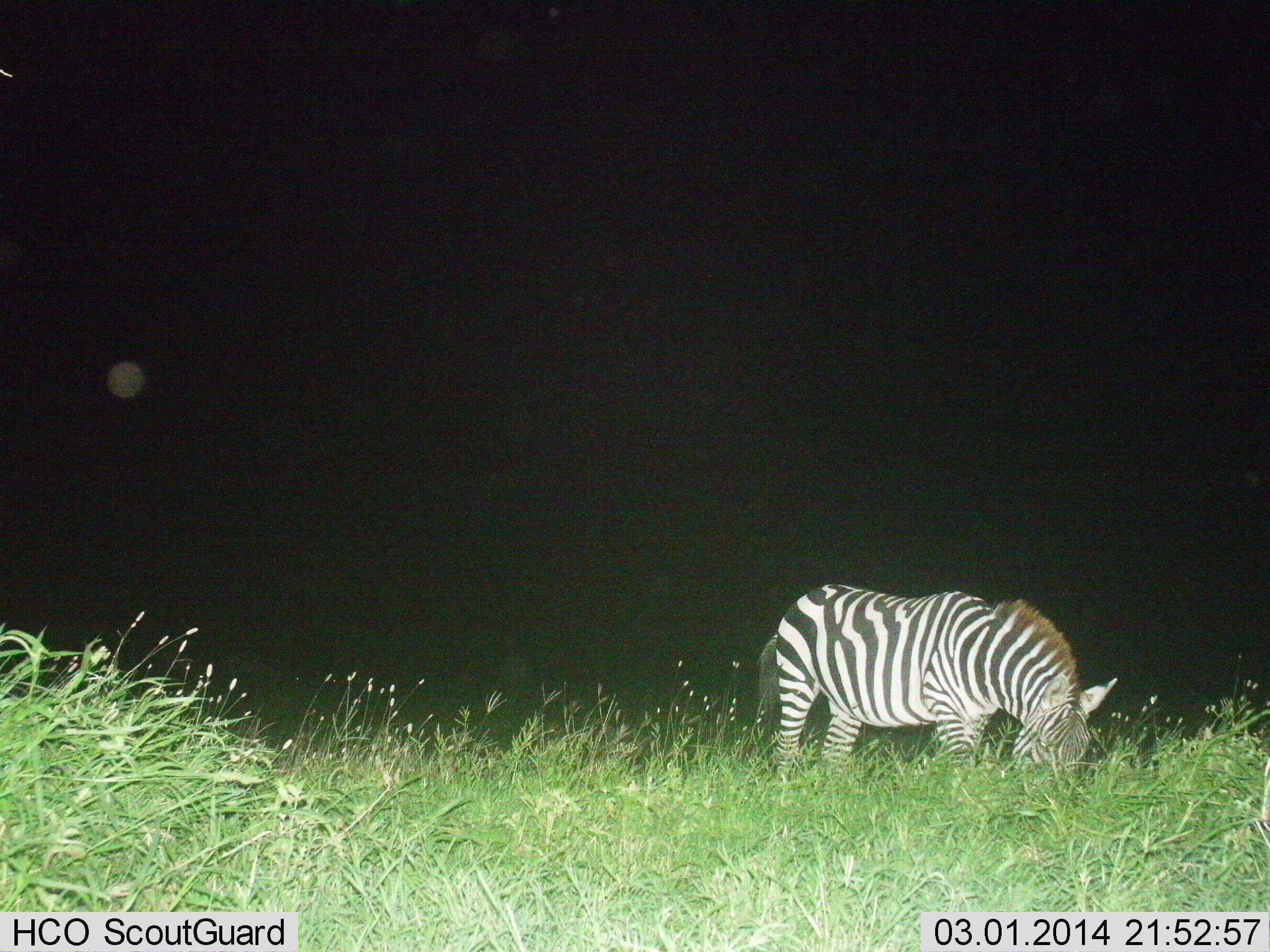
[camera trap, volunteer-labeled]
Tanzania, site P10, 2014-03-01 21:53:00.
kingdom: Animalia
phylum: Chordata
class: Mammalia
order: Perissodactyla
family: Equidae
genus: Equus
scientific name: Equus quagga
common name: plains zebra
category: zebra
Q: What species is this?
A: Zebra (plains zebra) (Equus quagga).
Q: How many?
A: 1.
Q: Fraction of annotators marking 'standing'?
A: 24%.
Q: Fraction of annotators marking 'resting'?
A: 3%.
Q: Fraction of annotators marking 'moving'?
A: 6%.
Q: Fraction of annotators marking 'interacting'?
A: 0%.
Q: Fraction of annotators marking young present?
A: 3%.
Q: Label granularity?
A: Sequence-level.